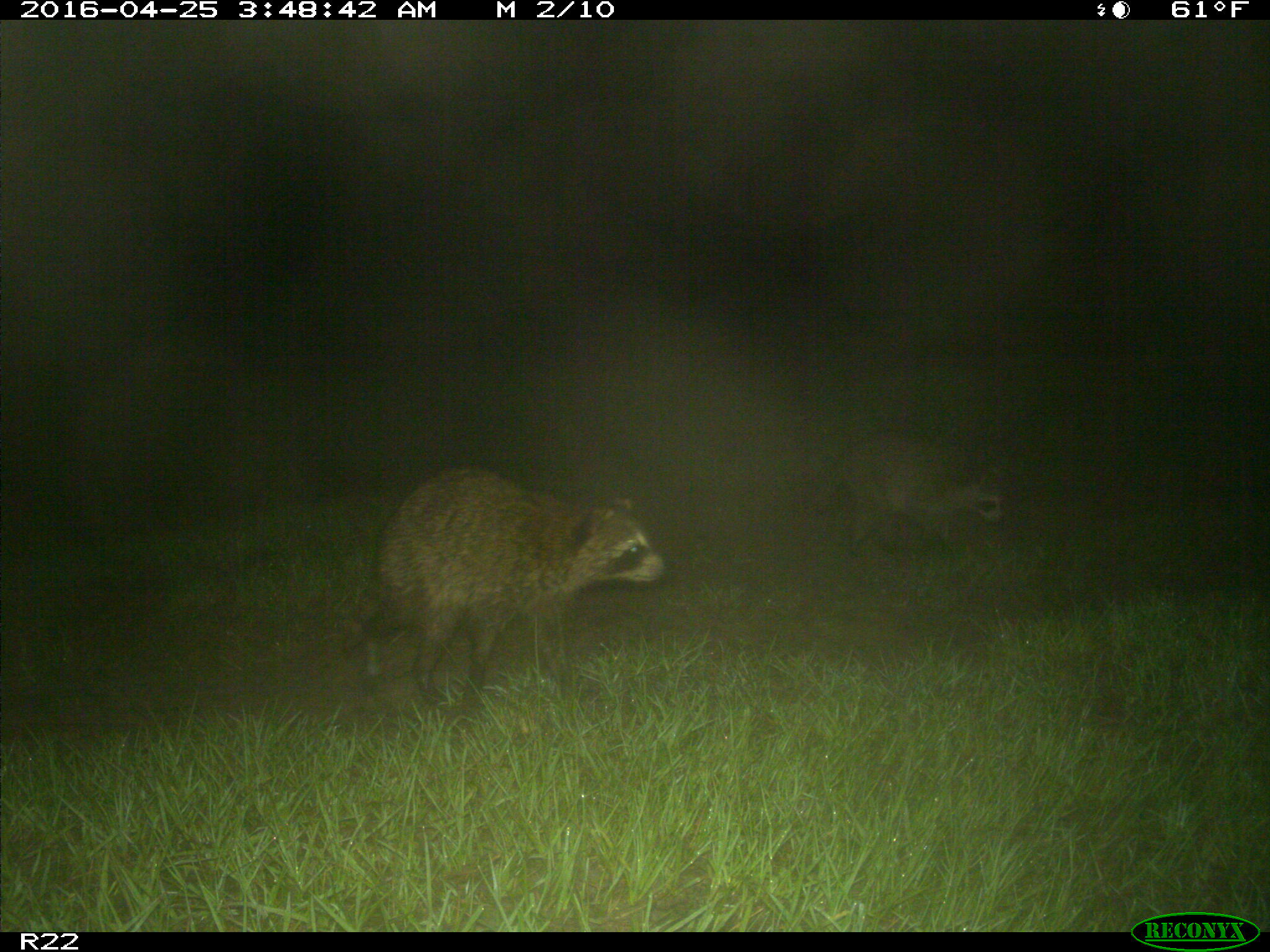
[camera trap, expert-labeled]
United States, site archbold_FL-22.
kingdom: Animalia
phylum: Chordata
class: Mammalia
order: Carnivora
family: Procyonidae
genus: Procyon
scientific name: Procyon lotor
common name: common raccoon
Procyon lotor (common raccoon).